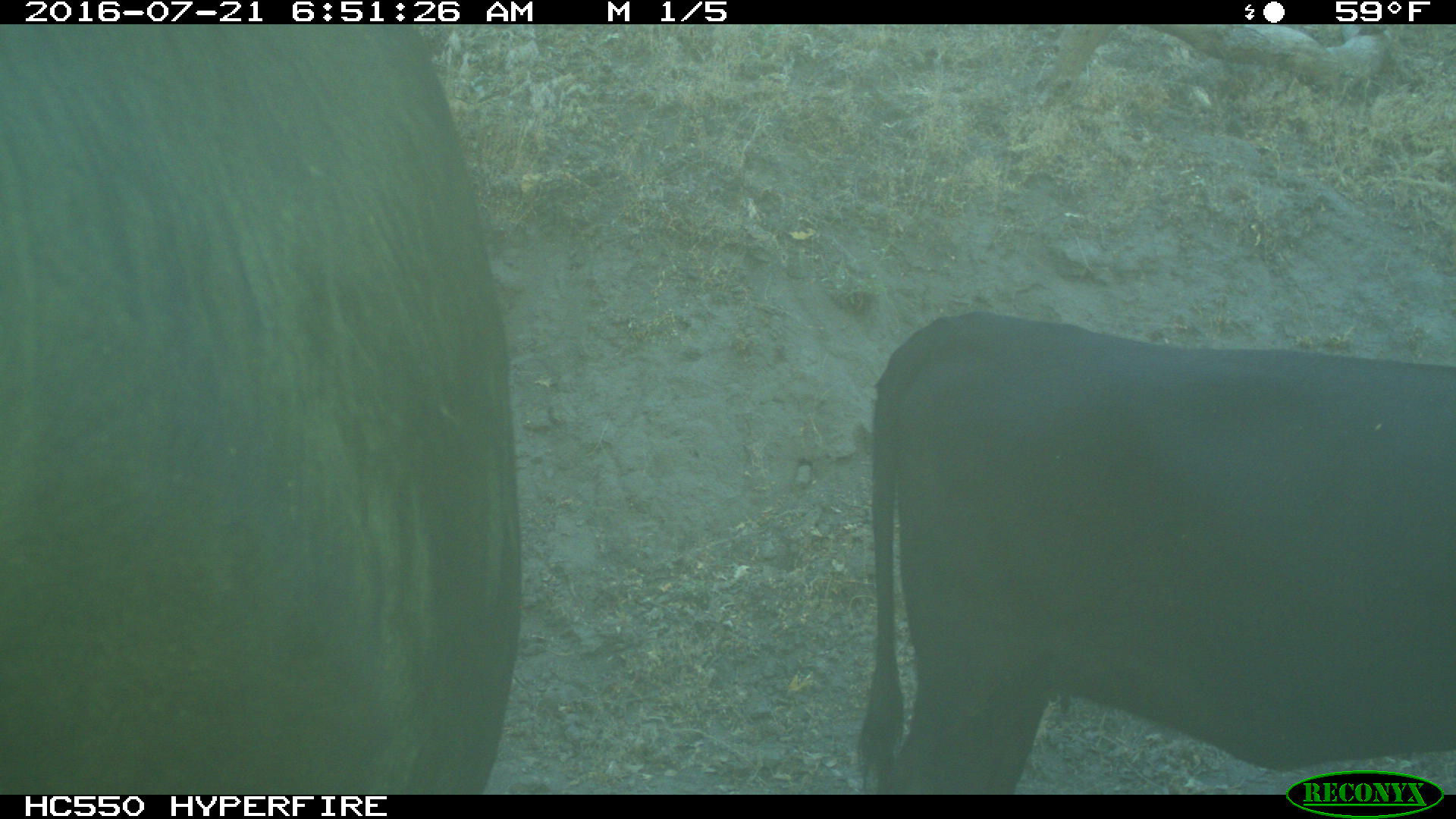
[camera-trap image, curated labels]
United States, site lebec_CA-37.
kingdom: Animalia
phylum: Chordata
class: Mammalia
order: Artiodactyla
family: Bovidae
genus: Bos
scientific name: Bos taurus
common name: domestic cow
Bos taurus (domestic cow).